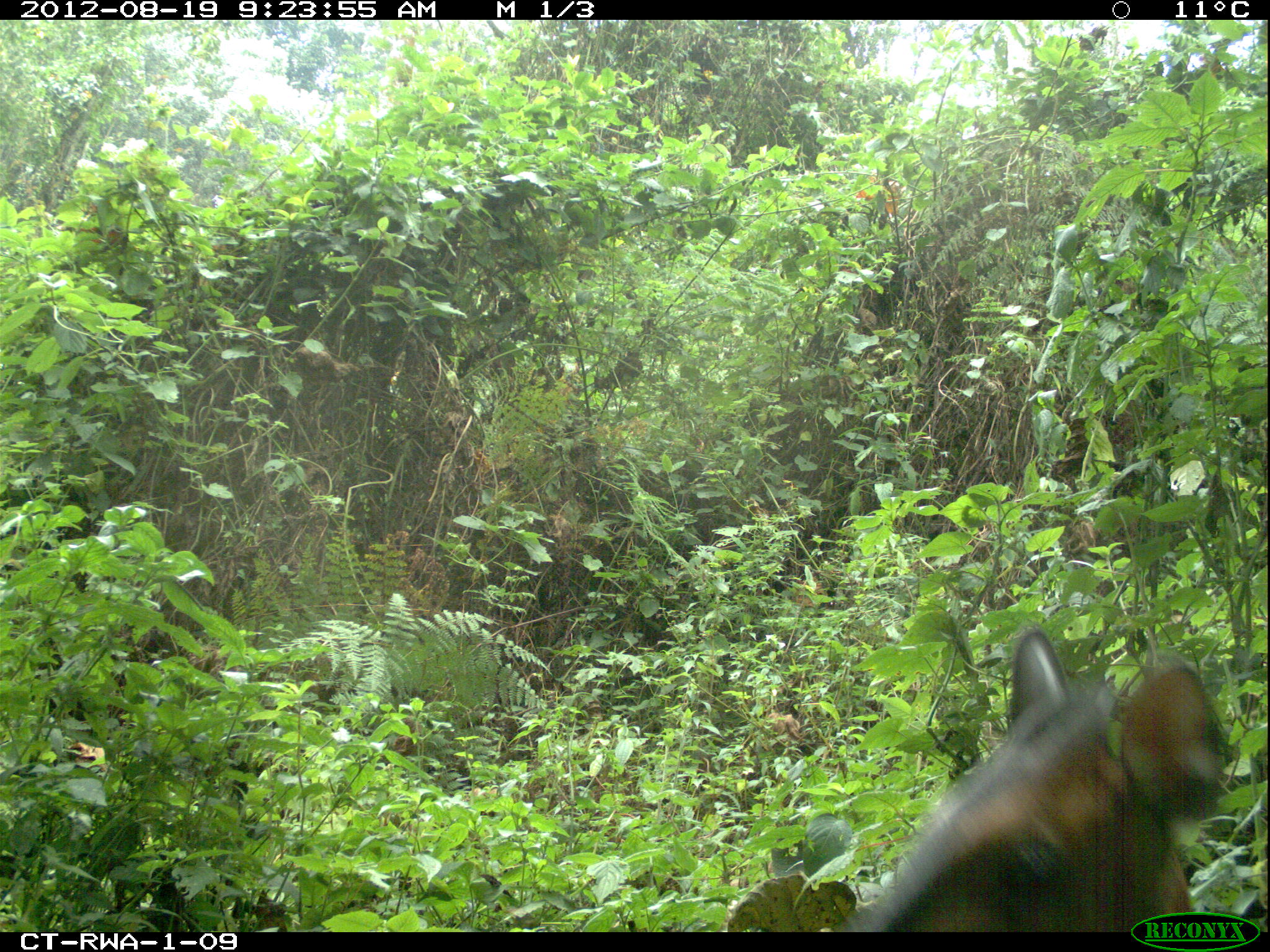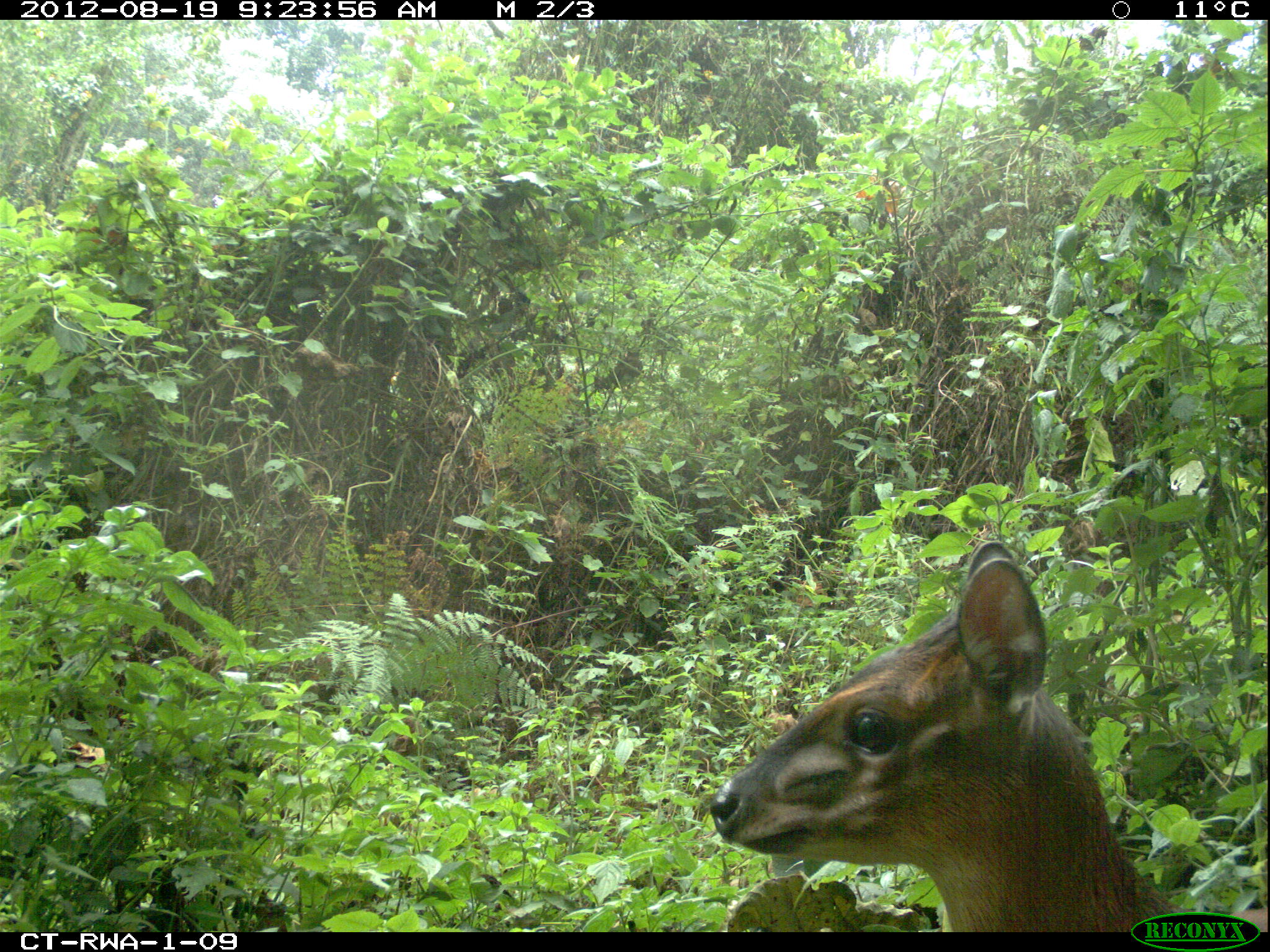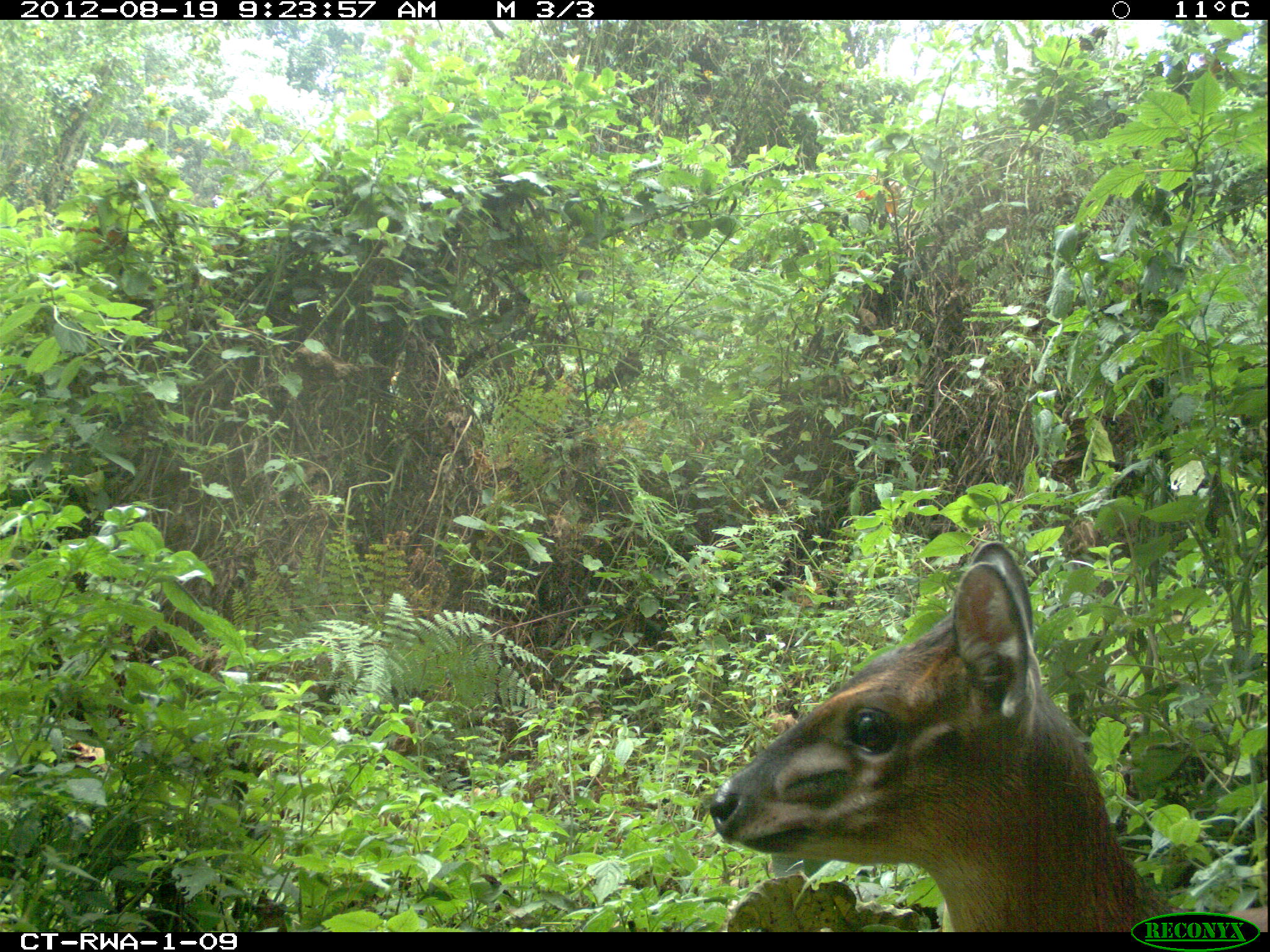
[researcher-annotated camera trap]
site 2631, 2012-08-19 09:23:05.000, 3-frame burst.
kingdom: Animalia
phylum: Chordata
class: Mammalia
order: Artiodactyla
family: Bovidae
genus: Cephalophus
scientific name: Cephalophus nigrifrons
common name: black-fronted duiker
Cephalophus nigrifrons (black-fronted duiker), count 1.